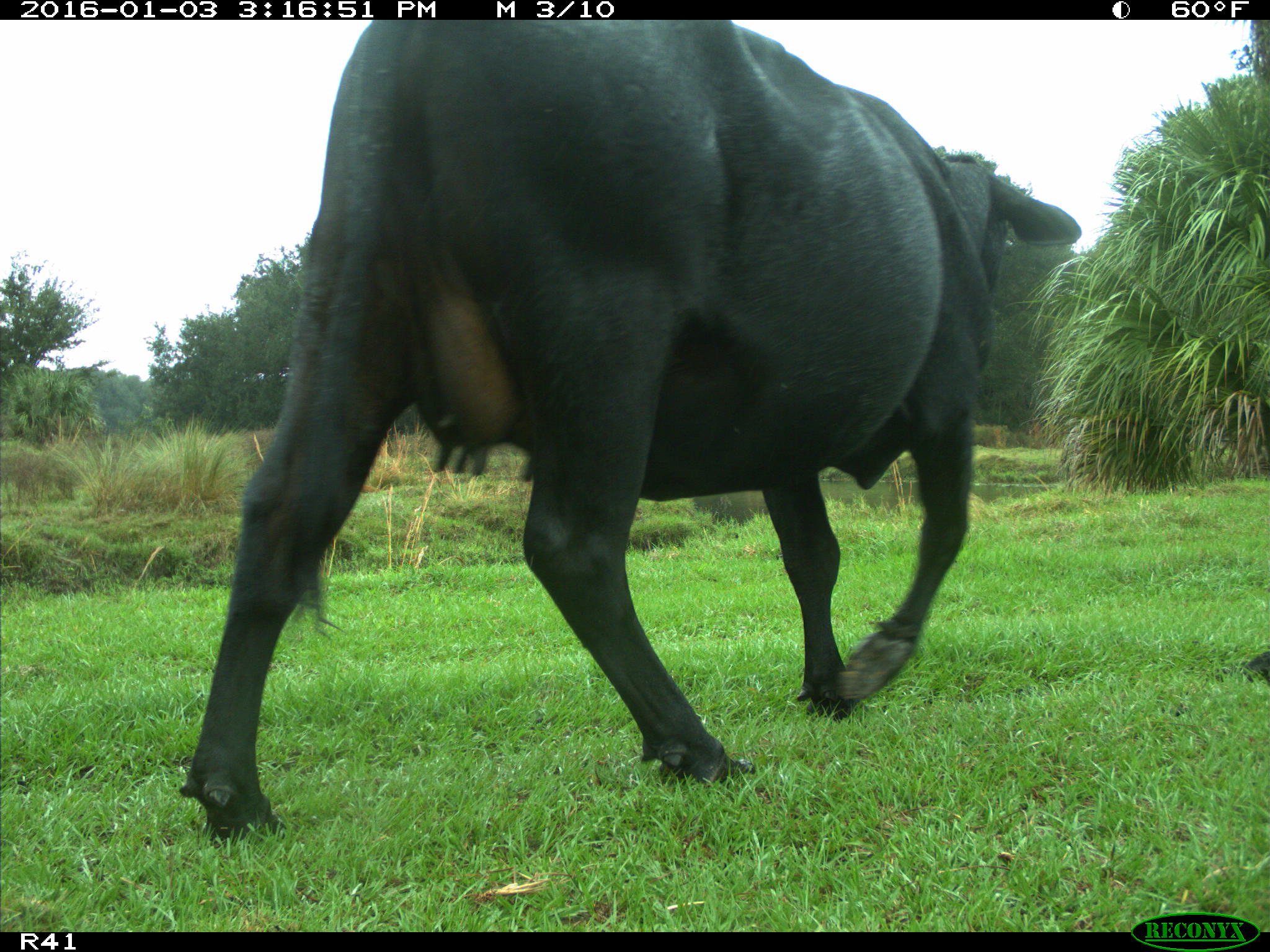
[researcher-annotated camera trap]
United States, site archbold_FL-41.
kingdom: Animalia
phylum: Chordata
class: Mammalia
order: Artiodactyla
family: Bovidae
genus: Bos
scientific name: Bos taurus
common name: domestic cow